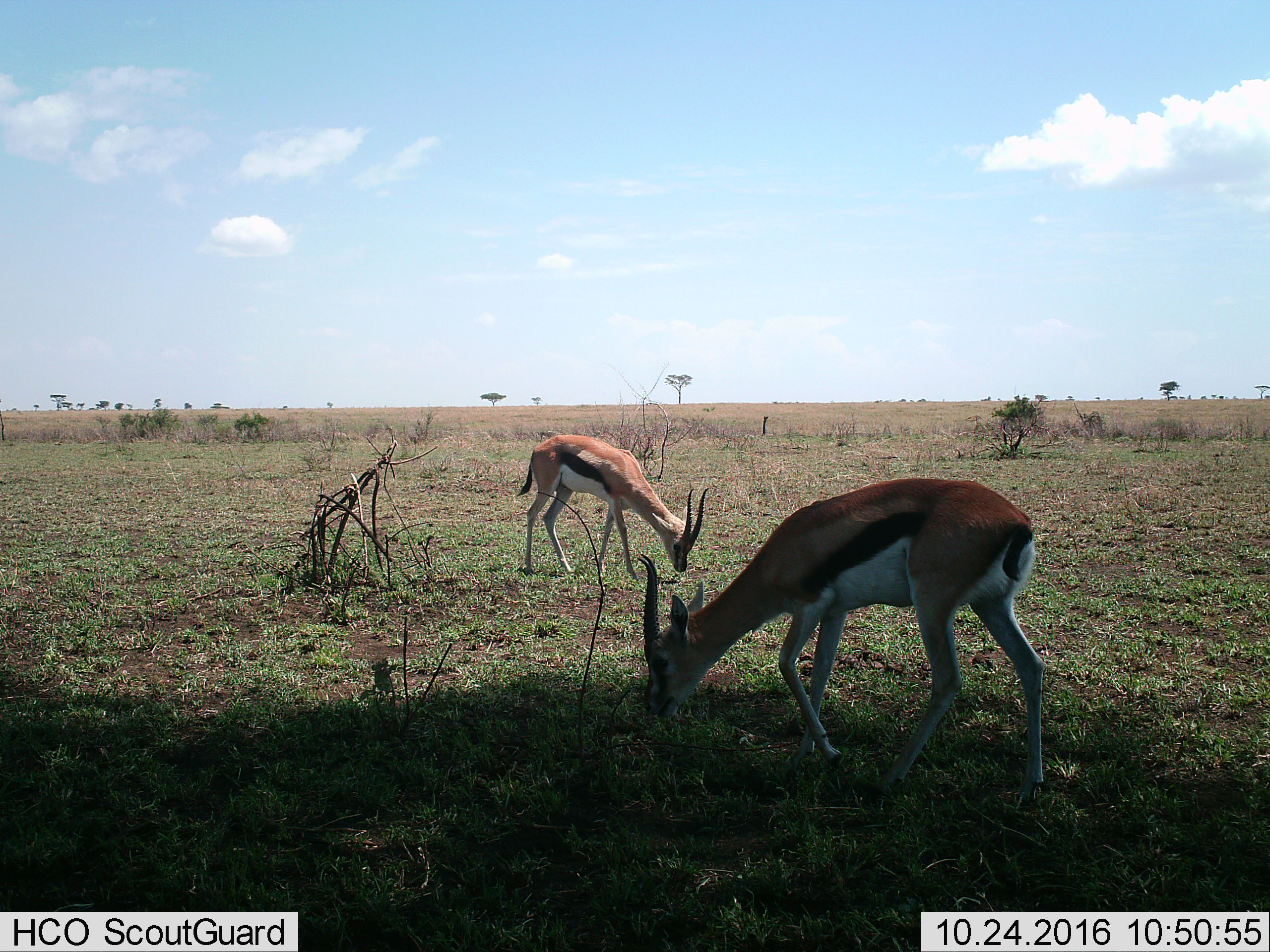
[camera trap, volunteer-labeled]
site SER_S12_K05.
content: unidentified animal